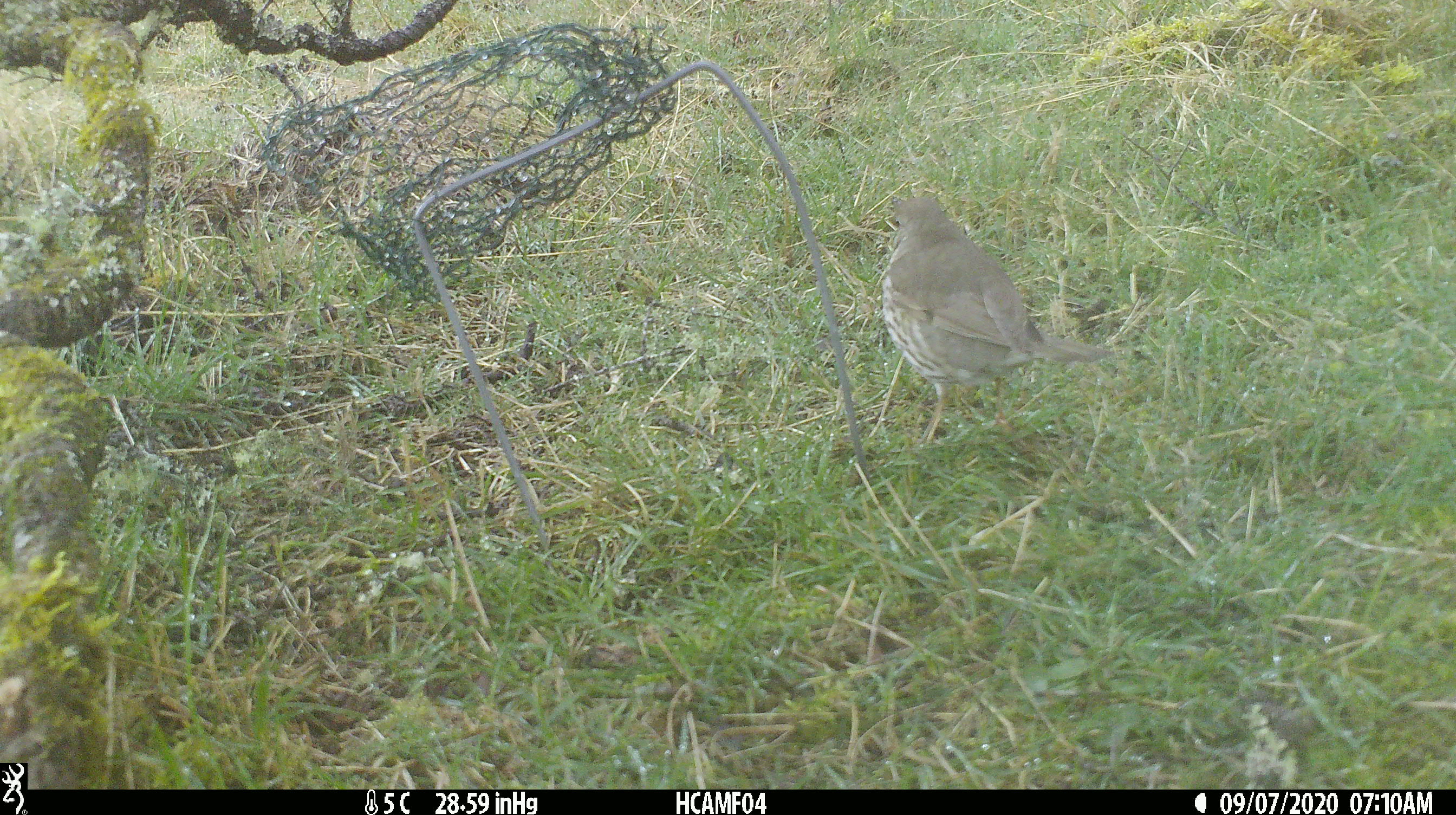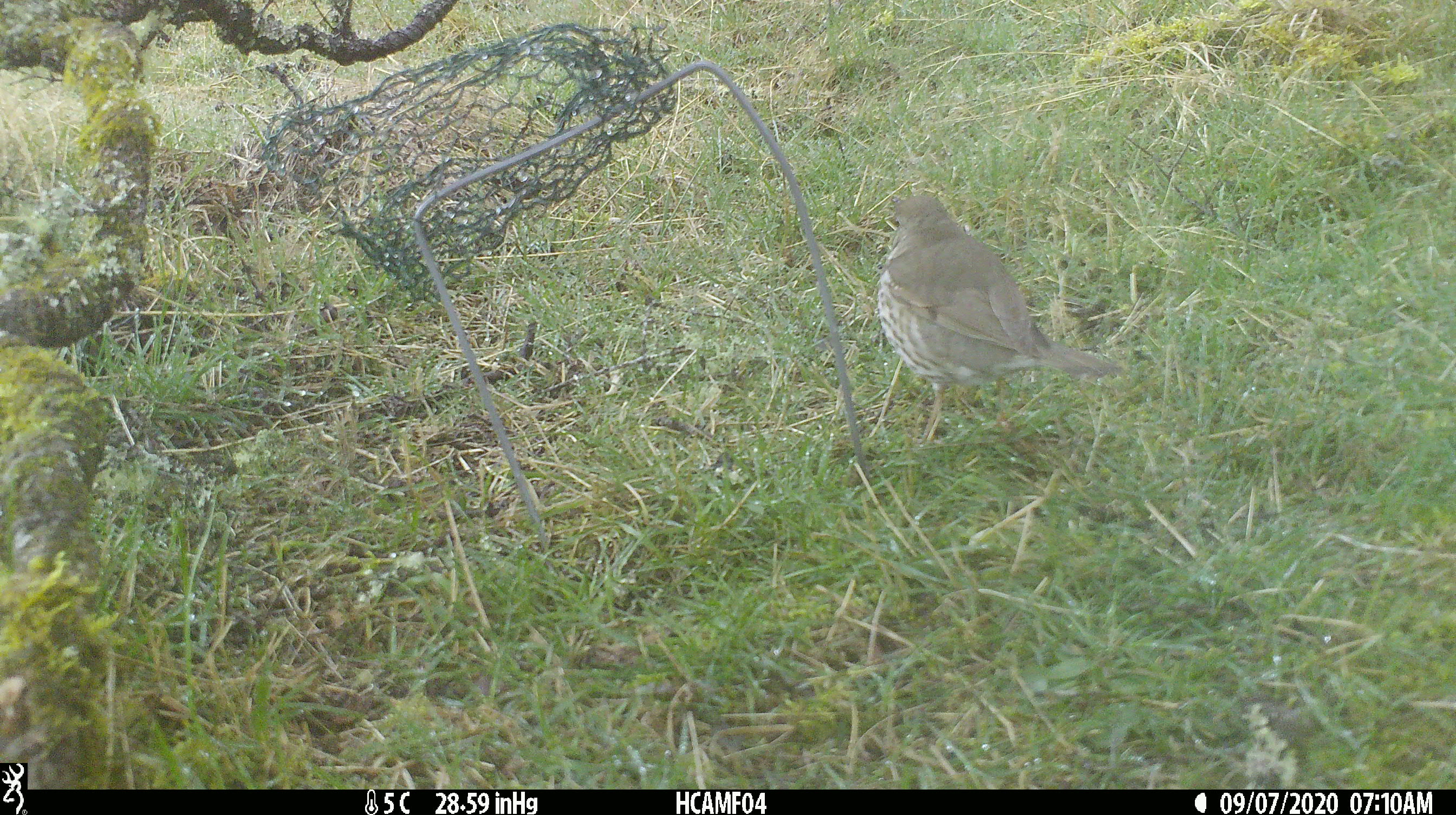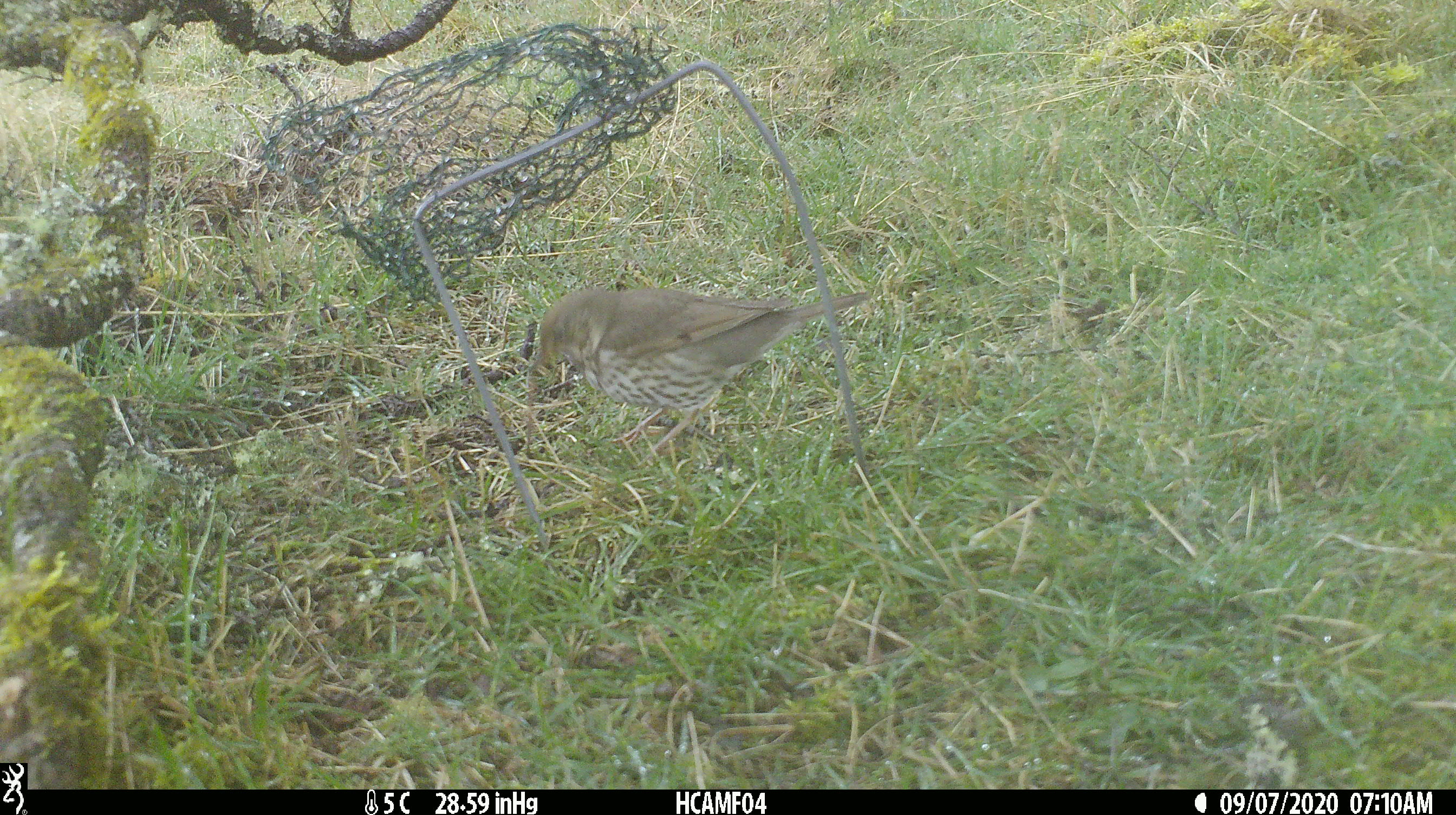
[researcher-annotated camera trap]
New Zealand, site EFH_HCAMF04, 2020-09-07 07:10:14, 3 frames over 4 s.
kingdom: Animalia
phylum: Chordata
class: Aves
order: Passeriformes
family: Turdidae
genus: Turdus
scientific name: Turdus philomelos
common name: song thrush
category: thrush